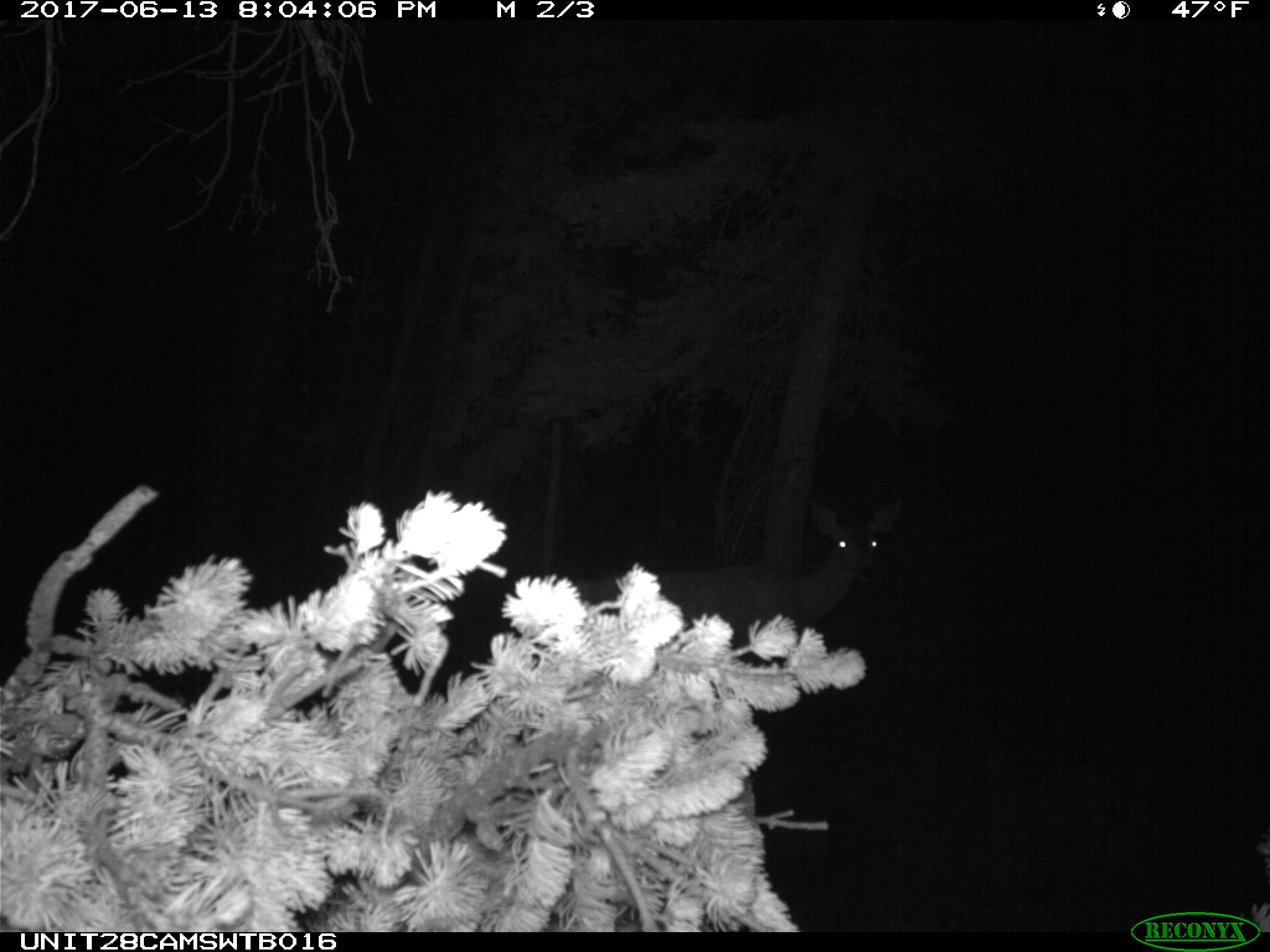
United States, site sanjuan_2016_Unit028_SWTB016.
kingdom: Animalia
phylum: Chordata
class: Mammalia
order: Artiodactyla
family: Cervidae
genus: Odocoileus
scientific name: Odocoileus hemionus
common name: mule deer